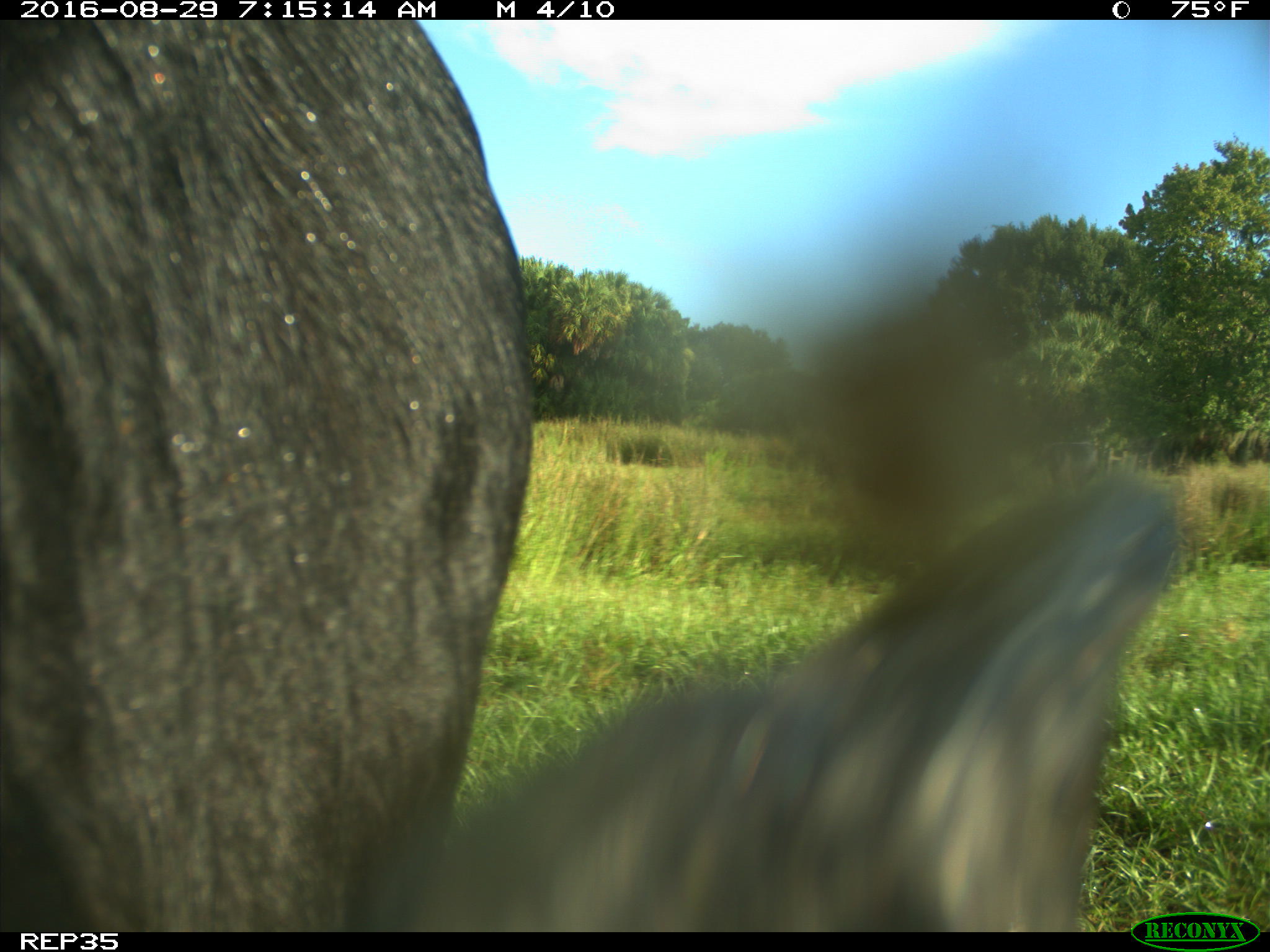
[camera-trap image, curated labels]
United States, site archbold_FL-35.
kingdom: Animalia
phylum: Chordata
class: Mammalia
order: Artiodactyla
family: Bovidae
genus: Bos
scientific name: Bos taurus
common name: domestic cow